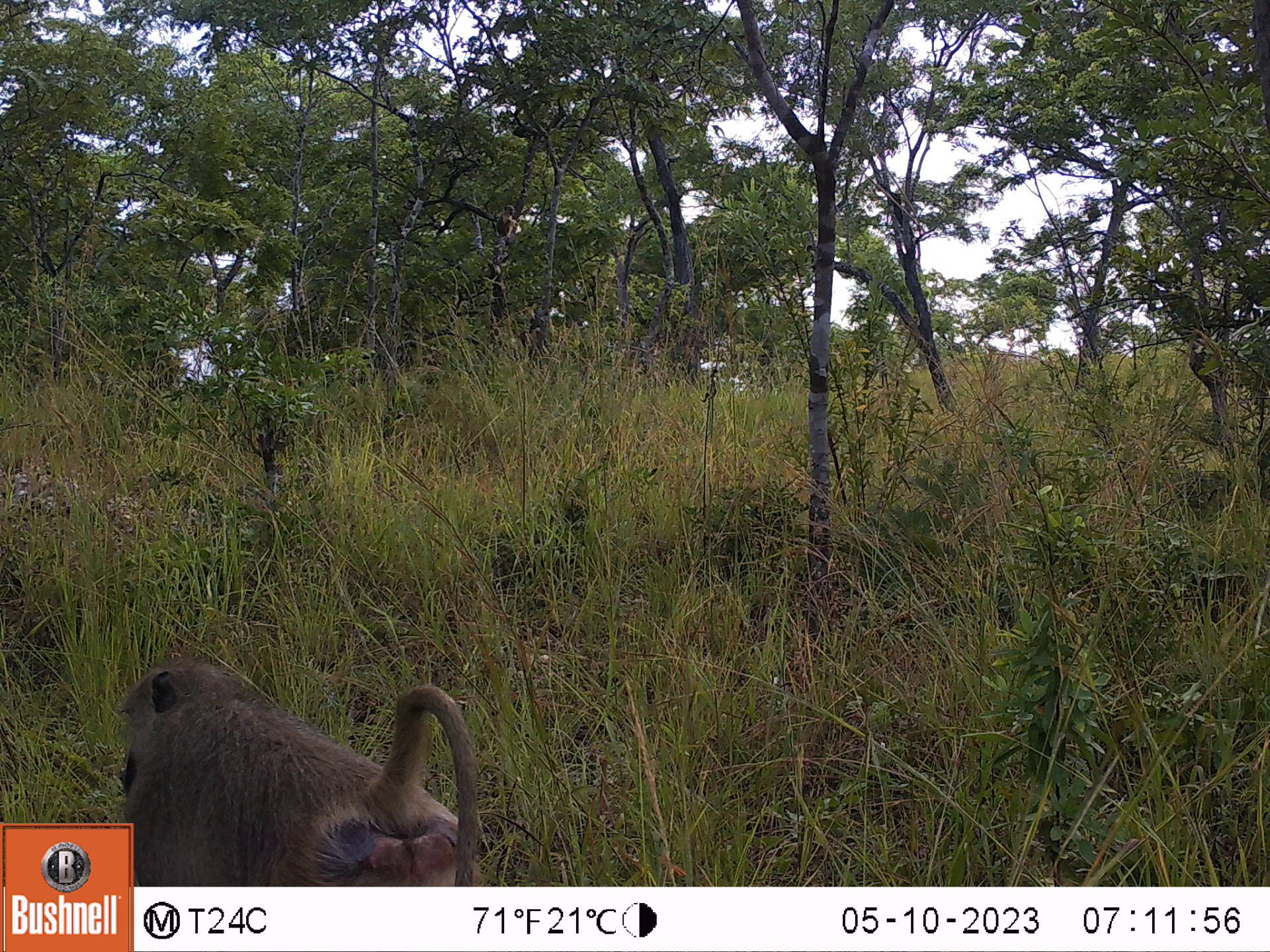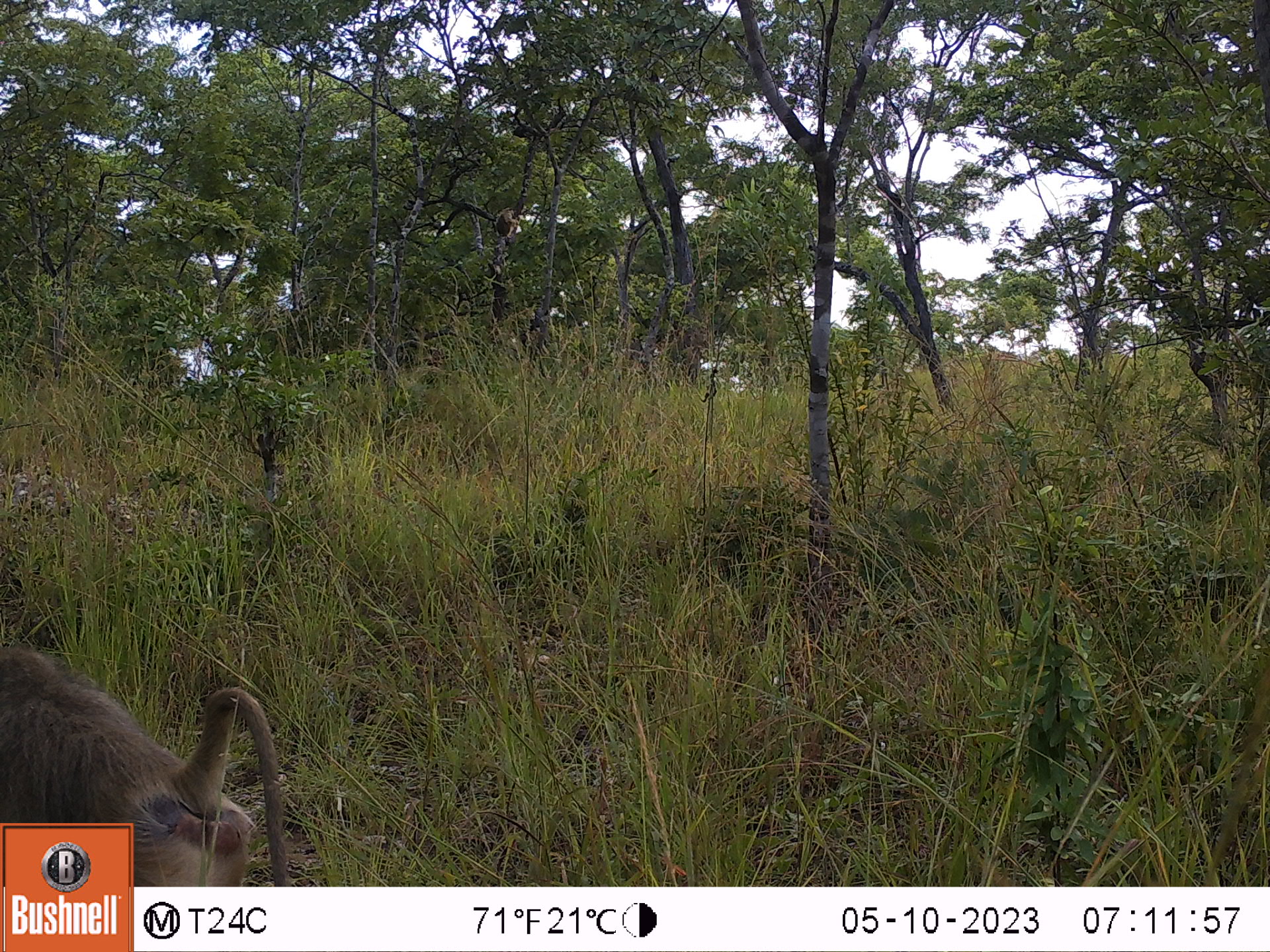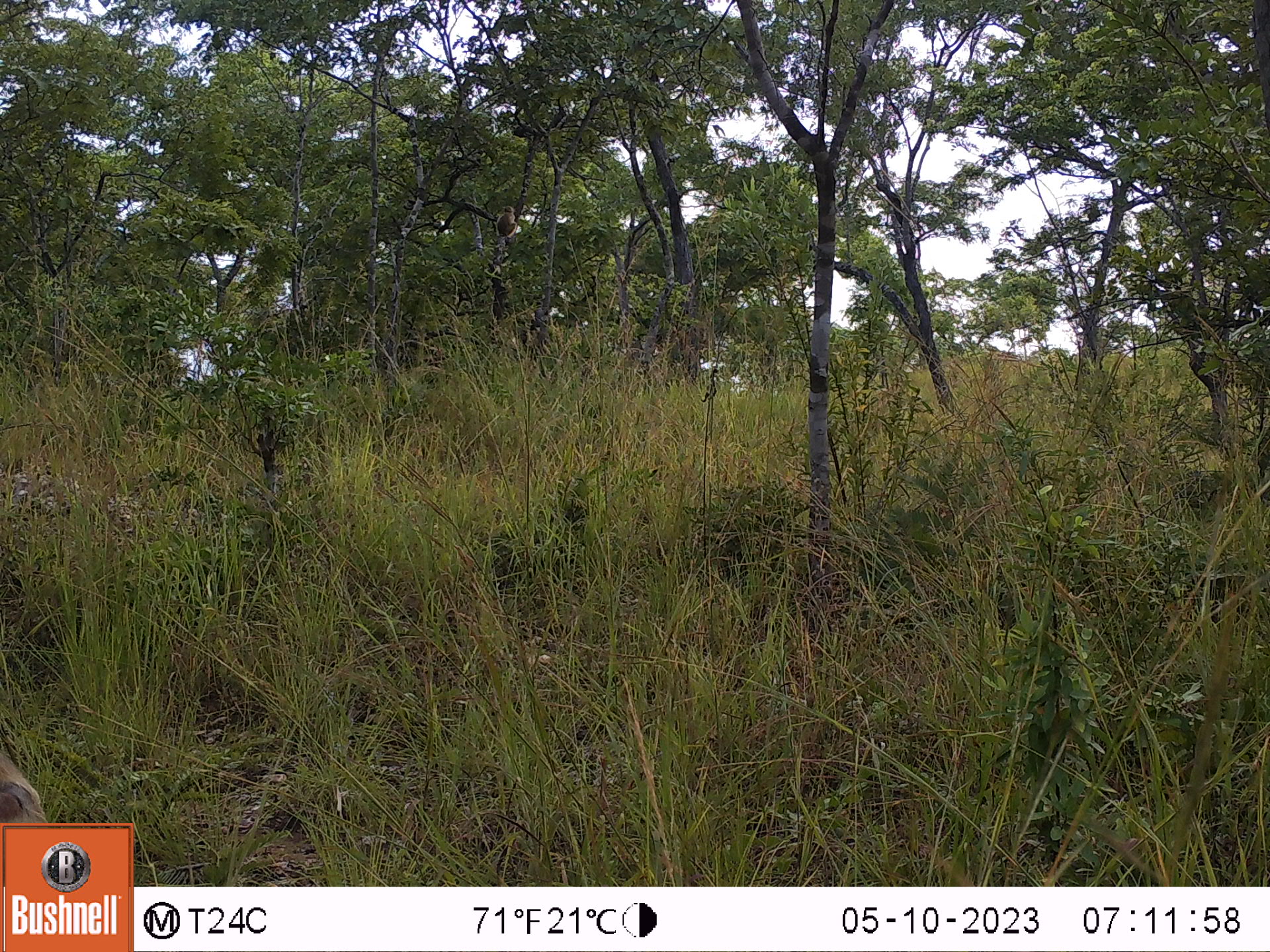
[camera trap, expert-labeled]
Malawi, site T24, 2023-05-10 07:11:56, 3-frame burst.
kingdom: Animalia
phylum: Chordata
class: Mammalia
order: Primates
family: Cercopithecidae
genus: Papio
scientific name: Papio cynocephalus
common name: yellow baboon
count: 1